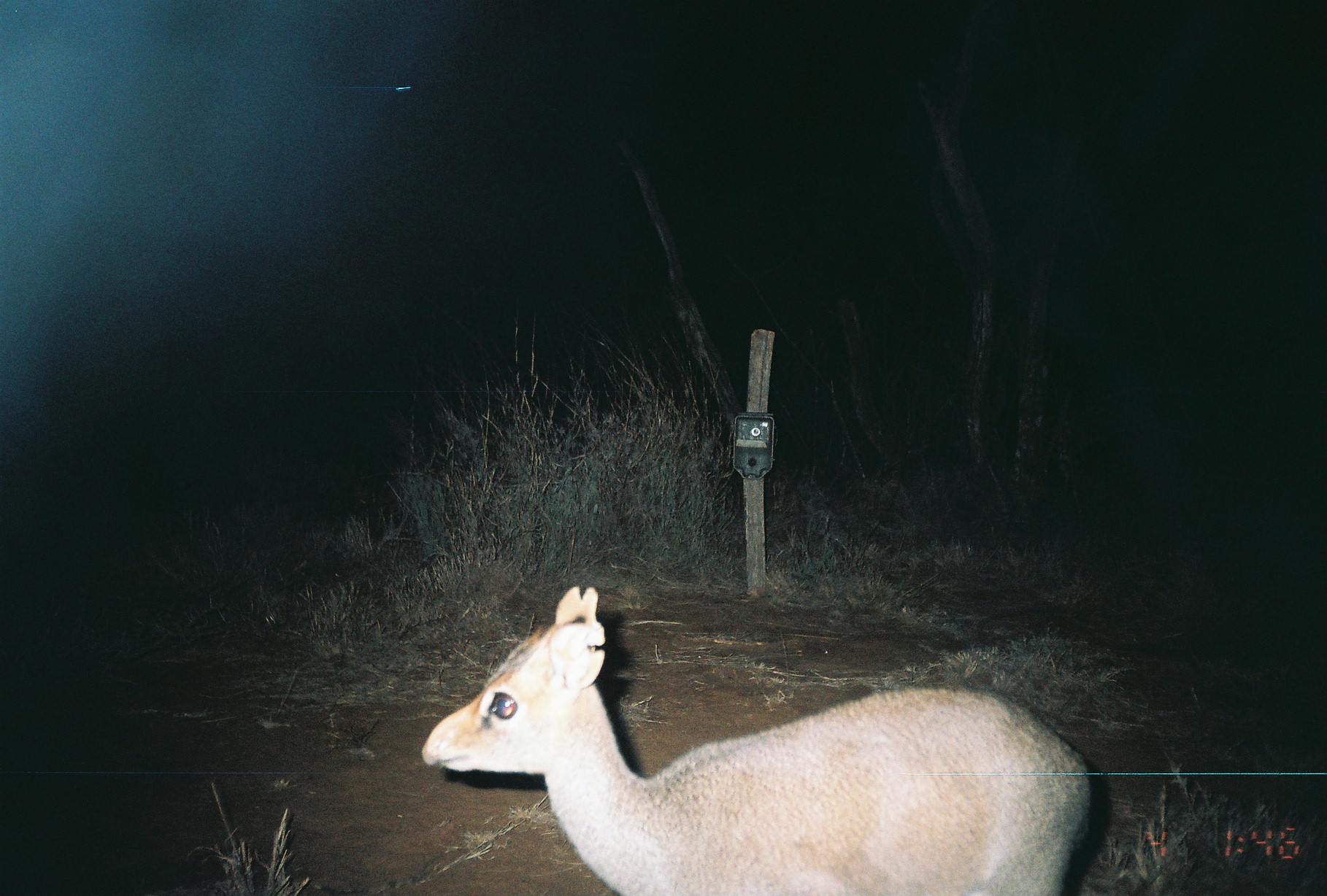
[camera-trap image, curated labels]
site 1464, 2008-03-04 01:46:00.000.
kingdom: Animalia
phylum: Chordata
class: Mammalia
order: Artiodactyla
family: Bovidae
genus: Madoqua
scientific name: Madoqua guentheri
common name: günther's dik-dik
Madoqua guentheri (günther's dik-dik), count 1.